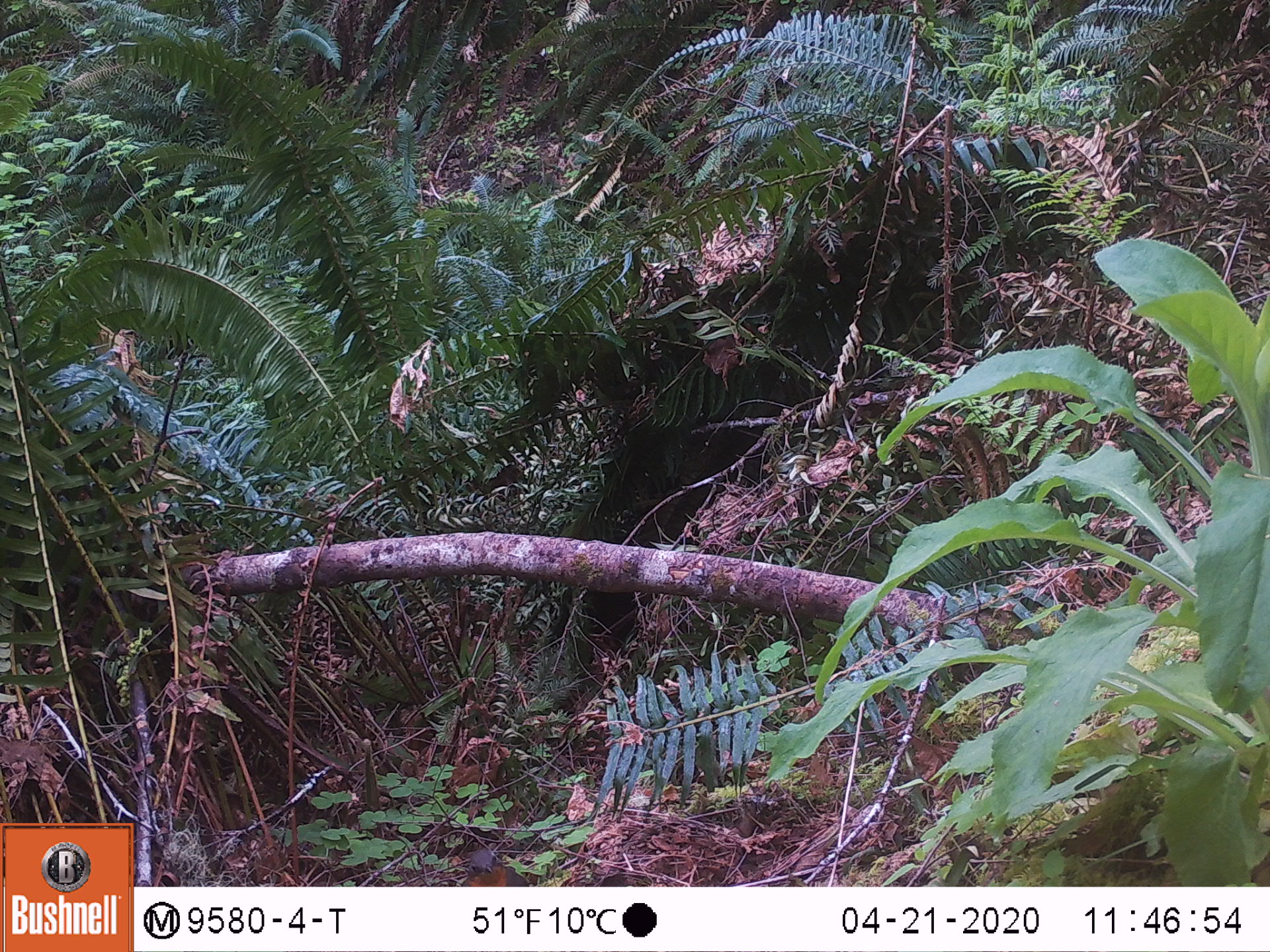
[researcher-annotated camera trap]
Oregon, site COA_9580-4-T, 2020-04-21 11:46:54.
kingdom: Animalia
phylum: Chordata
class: Aves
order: Passeriformes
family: Turdidae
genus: Ixoreus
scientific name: Ixoreus naevius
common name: varied thrush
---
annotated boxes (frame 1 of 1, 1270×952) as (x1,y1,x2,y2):
varied thrush: (458,847,529,883)